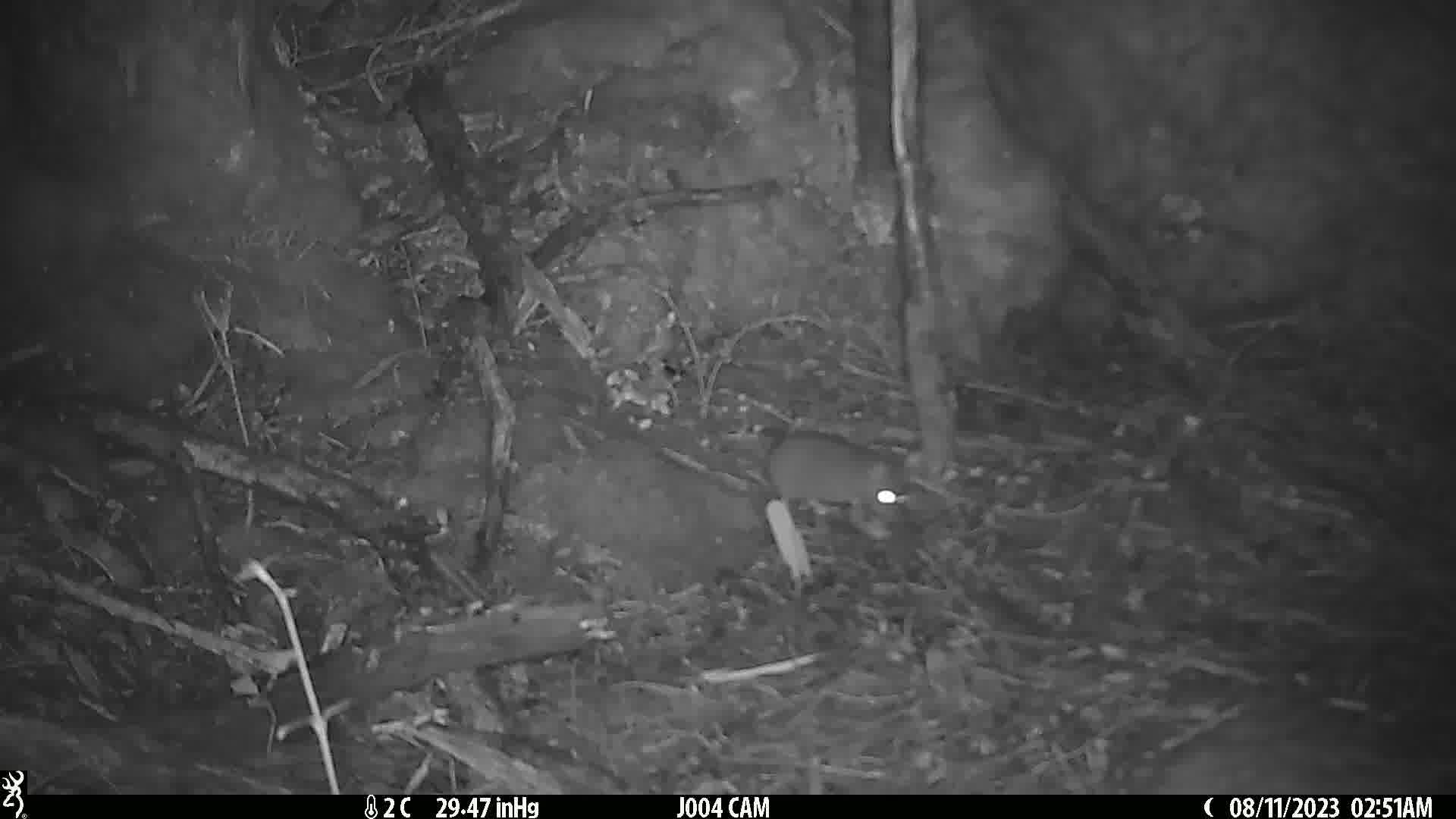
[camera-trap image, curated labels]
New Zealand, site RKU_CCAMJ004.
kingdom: Animalia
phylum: Chordata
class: Mammalia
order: Rodentia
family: Muridae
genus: Rattus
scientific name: Rattus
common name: rat